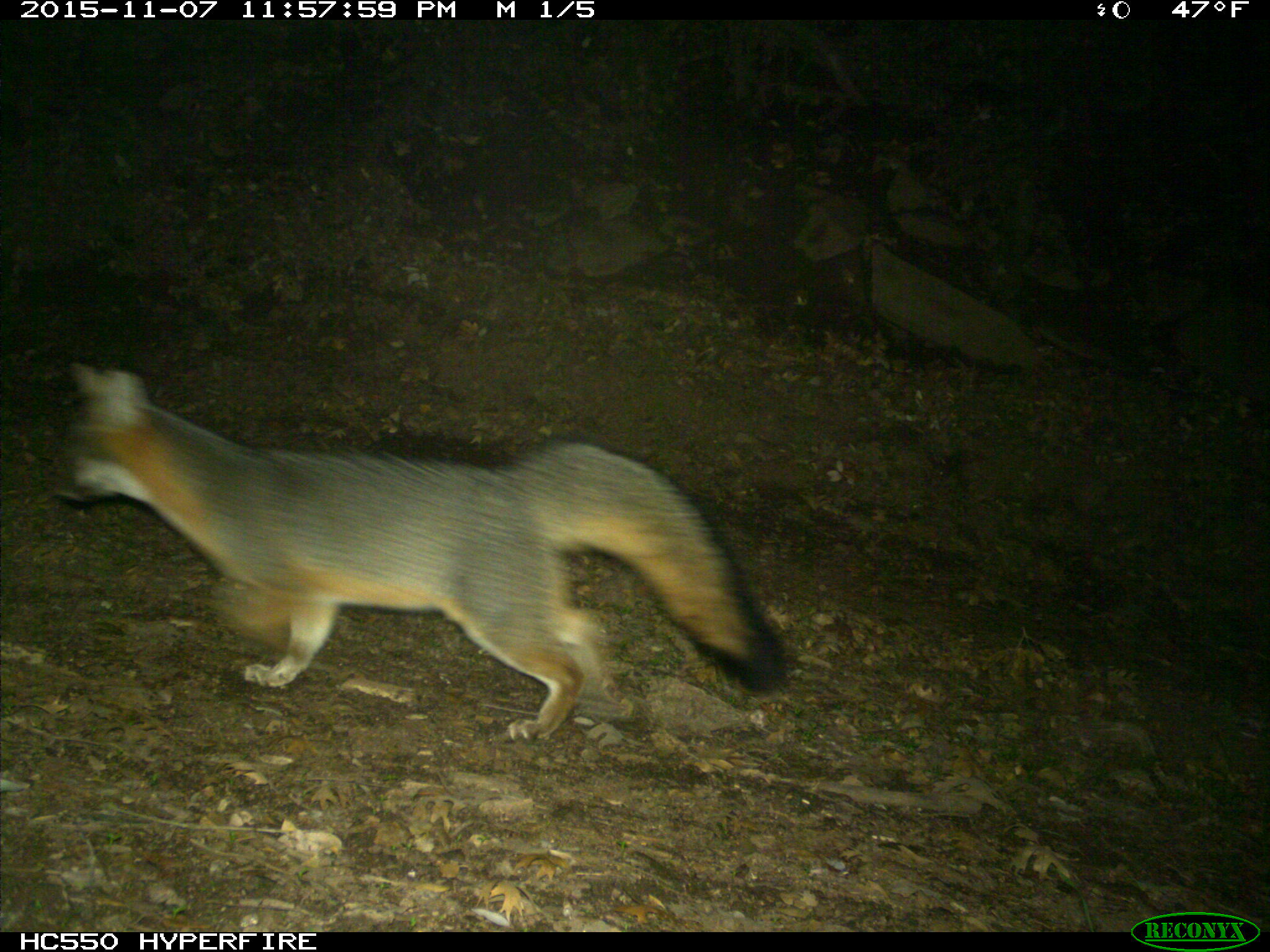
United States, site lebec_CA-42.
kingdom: Animalia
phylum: Chordata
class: Mammalia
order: Carnivora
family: Canidae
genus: Urocyon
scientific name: Urocyon cinereoargenteus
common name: gray fox